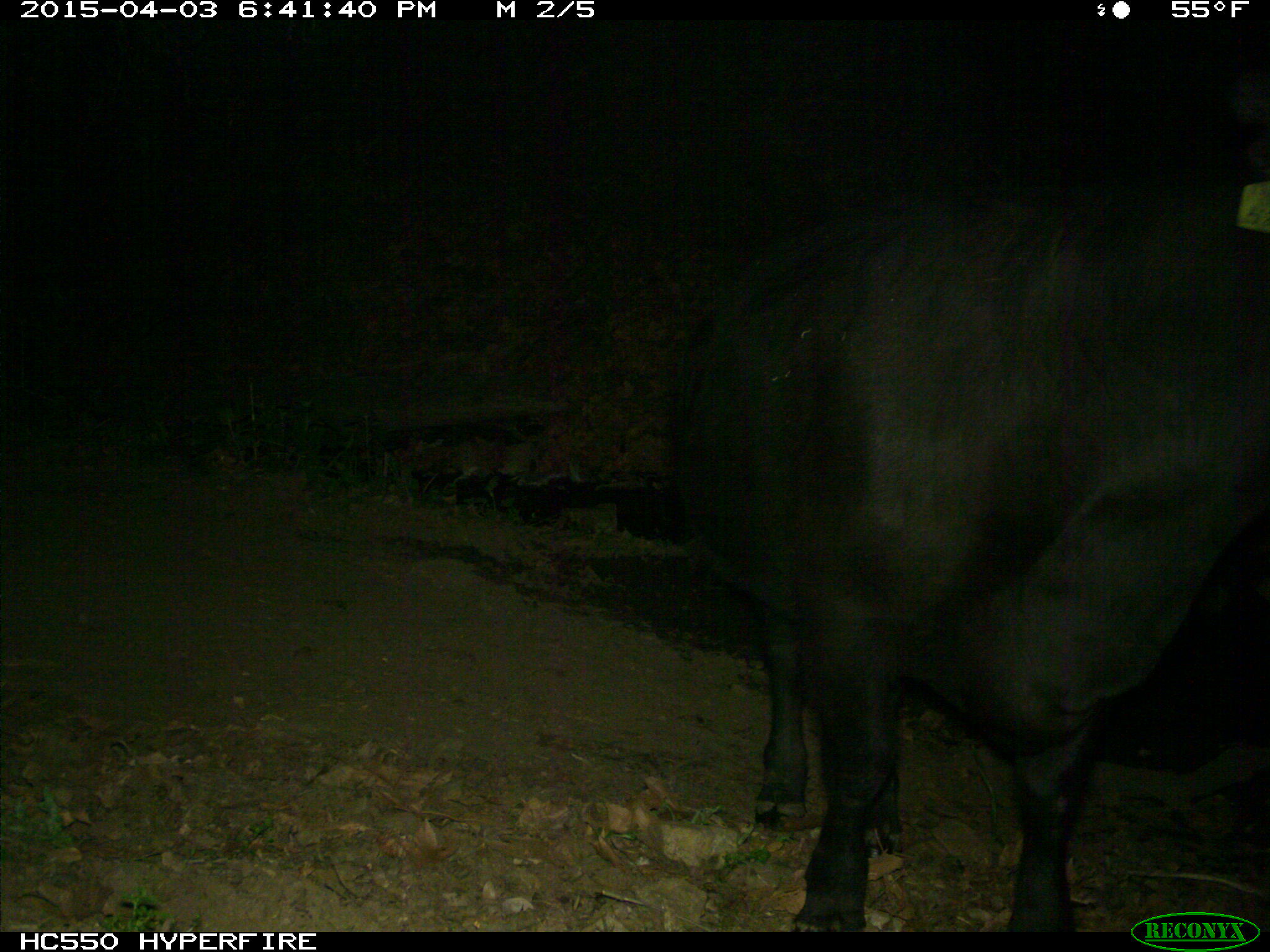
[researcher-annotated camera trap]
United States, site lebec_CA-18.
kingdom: Animalia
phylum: Chordata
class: Mammalia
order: Artiodactyla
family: Bovidae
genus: Bos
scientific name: Bos taurus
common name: domestic cow